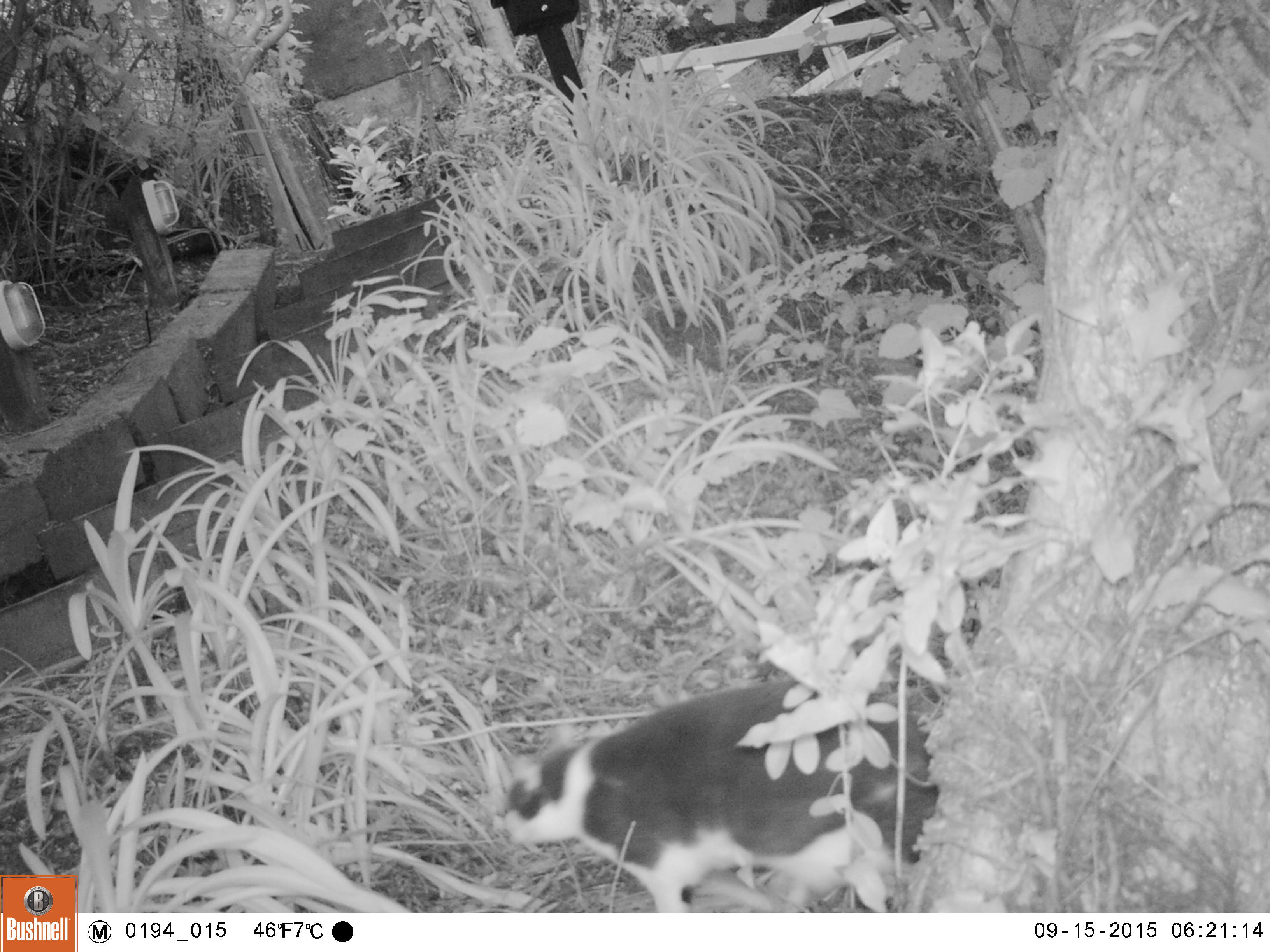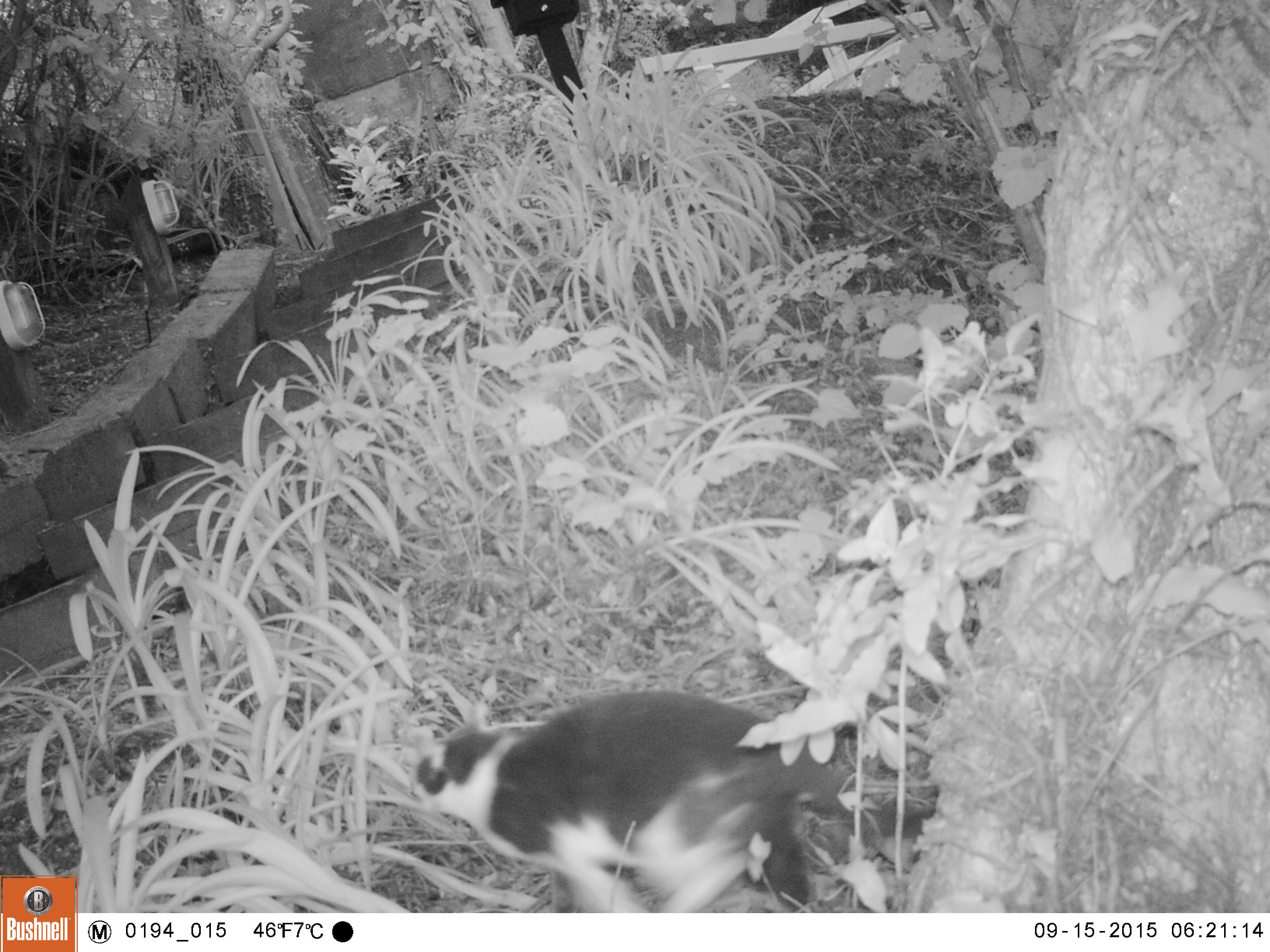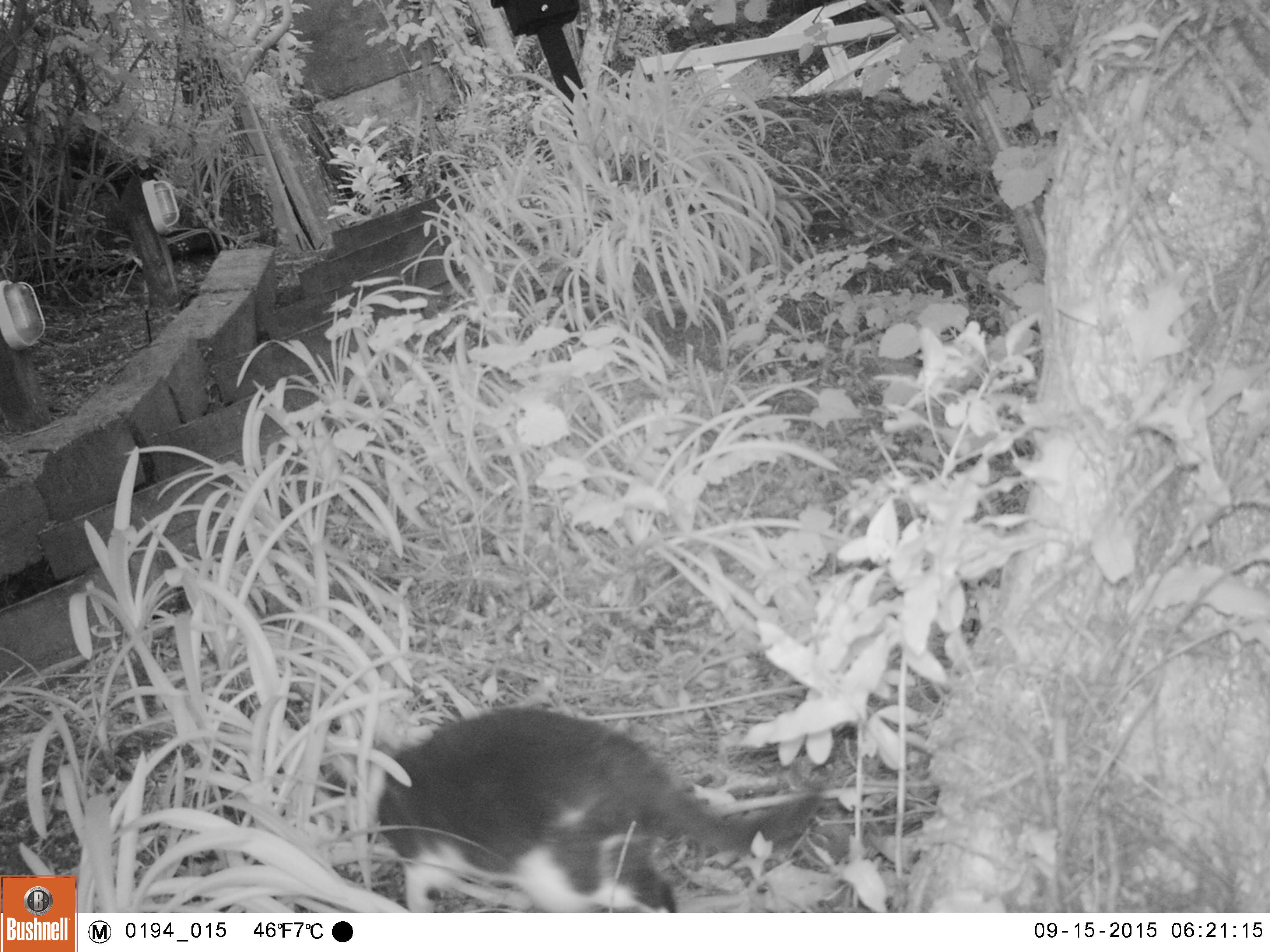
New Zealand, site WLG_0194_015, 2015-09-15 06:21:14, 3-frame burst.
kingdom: Animalia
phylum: Chordata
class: Mammalia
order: Carnivora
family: Felidae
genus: Felis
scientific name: Felis catus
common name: domestic cat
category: cat